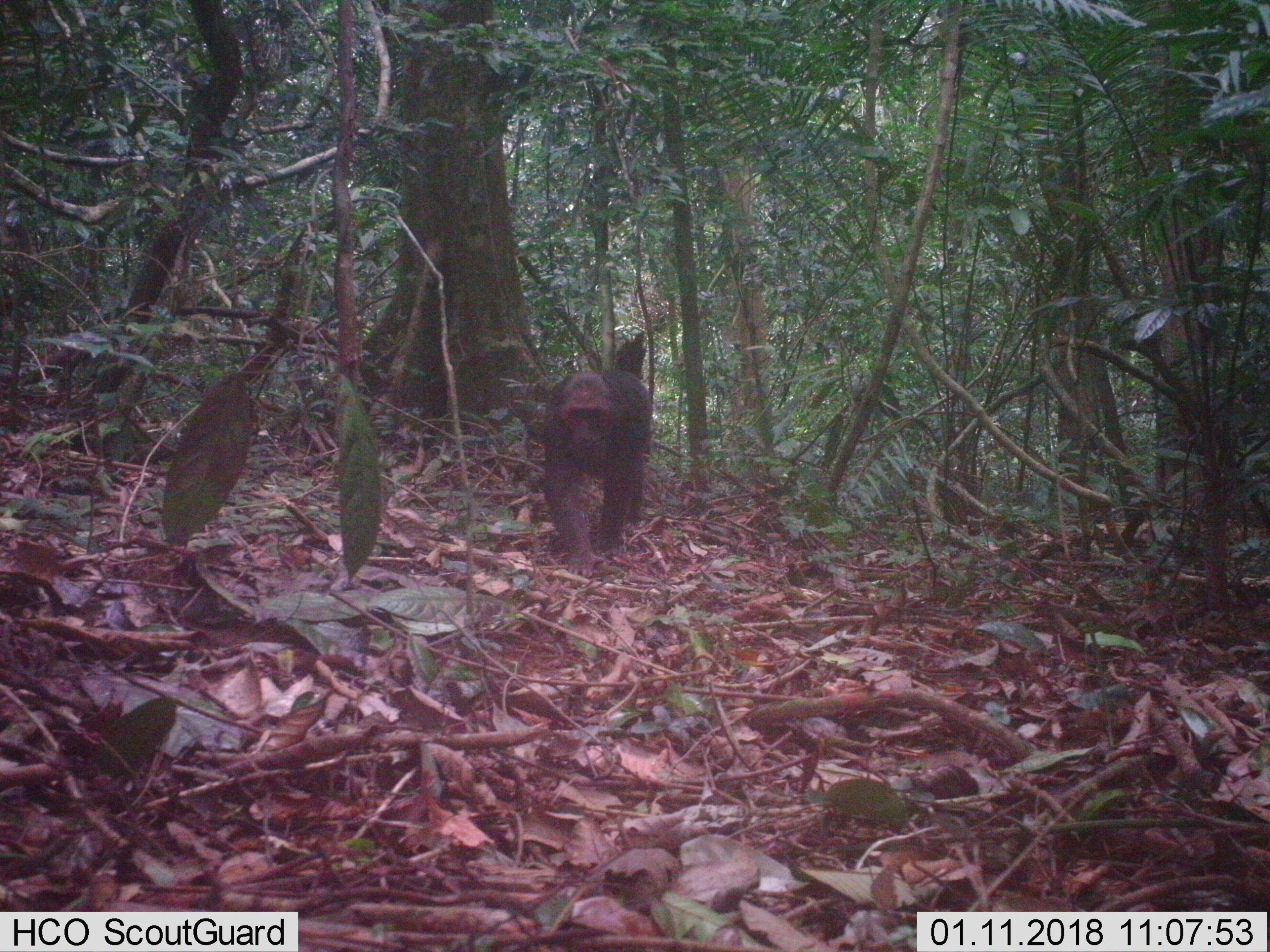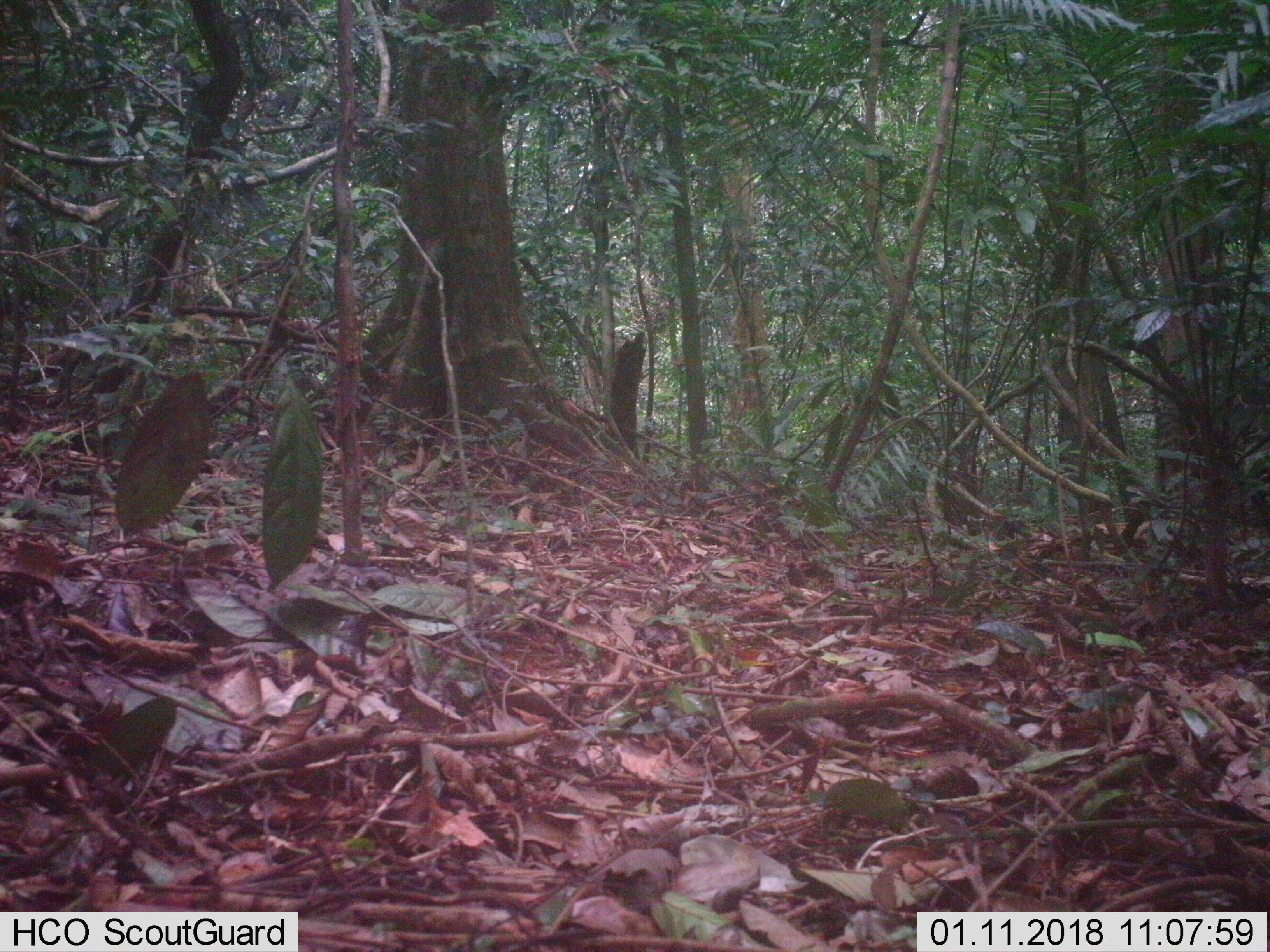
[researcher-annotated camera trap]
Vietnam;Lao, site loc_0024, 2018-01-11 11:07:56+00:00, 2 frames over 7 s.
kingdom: Animalia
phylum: Chordata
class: Mammalia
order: Primates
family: Cercopithecidae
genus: Macaca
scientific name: Macaca arctoides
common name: stump-tailed macaque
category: stump tailed macaque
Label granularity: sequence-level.